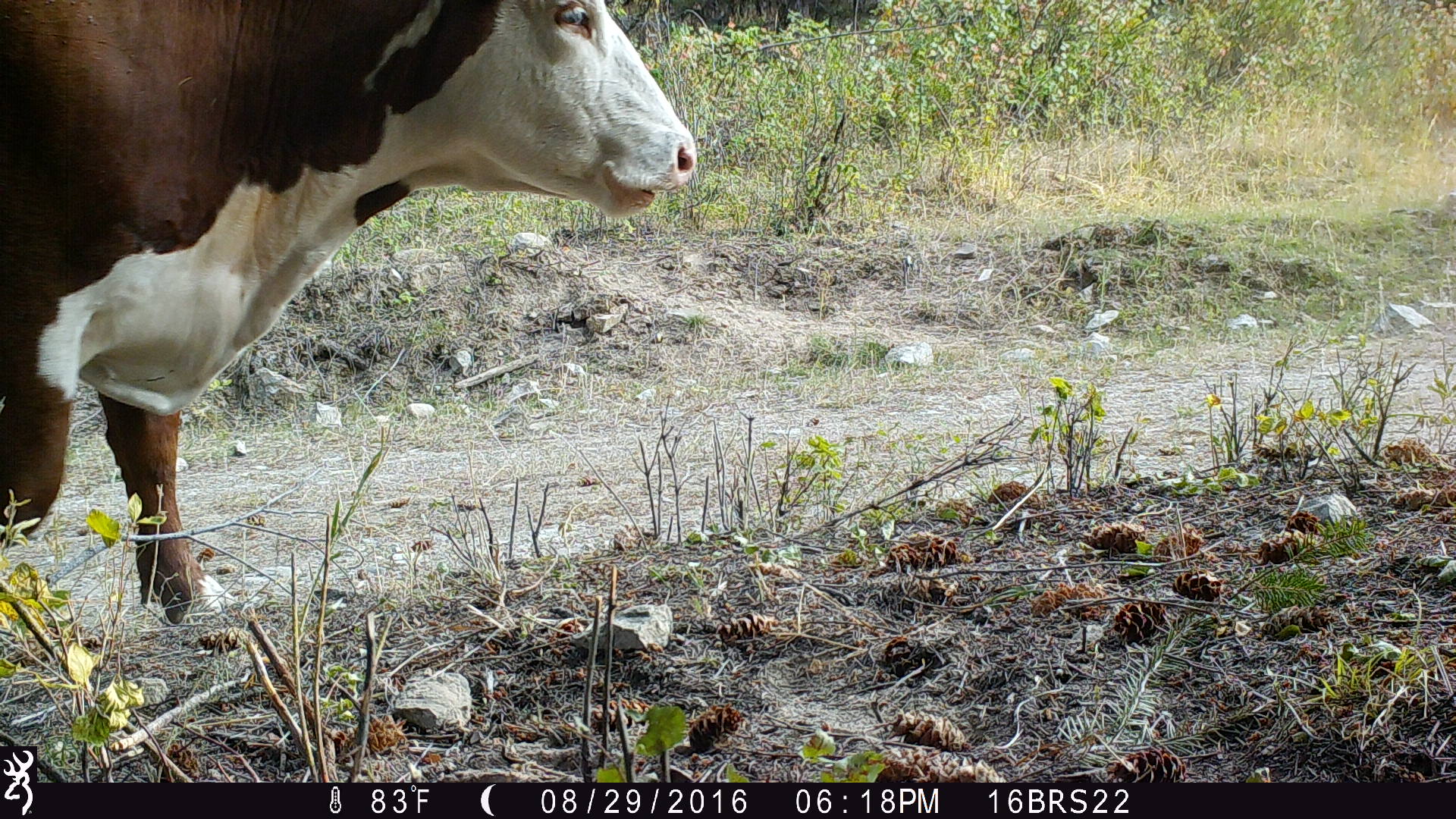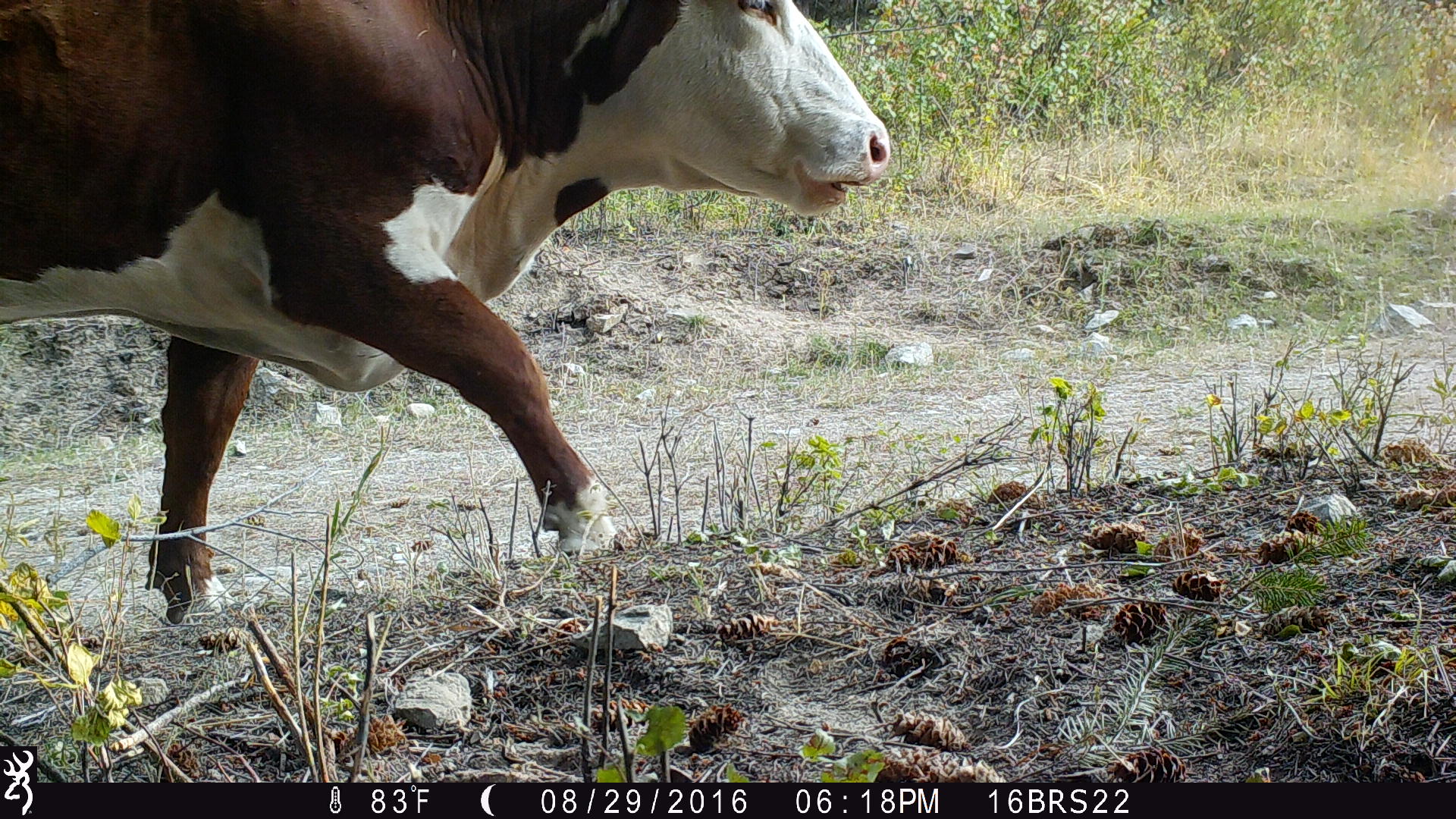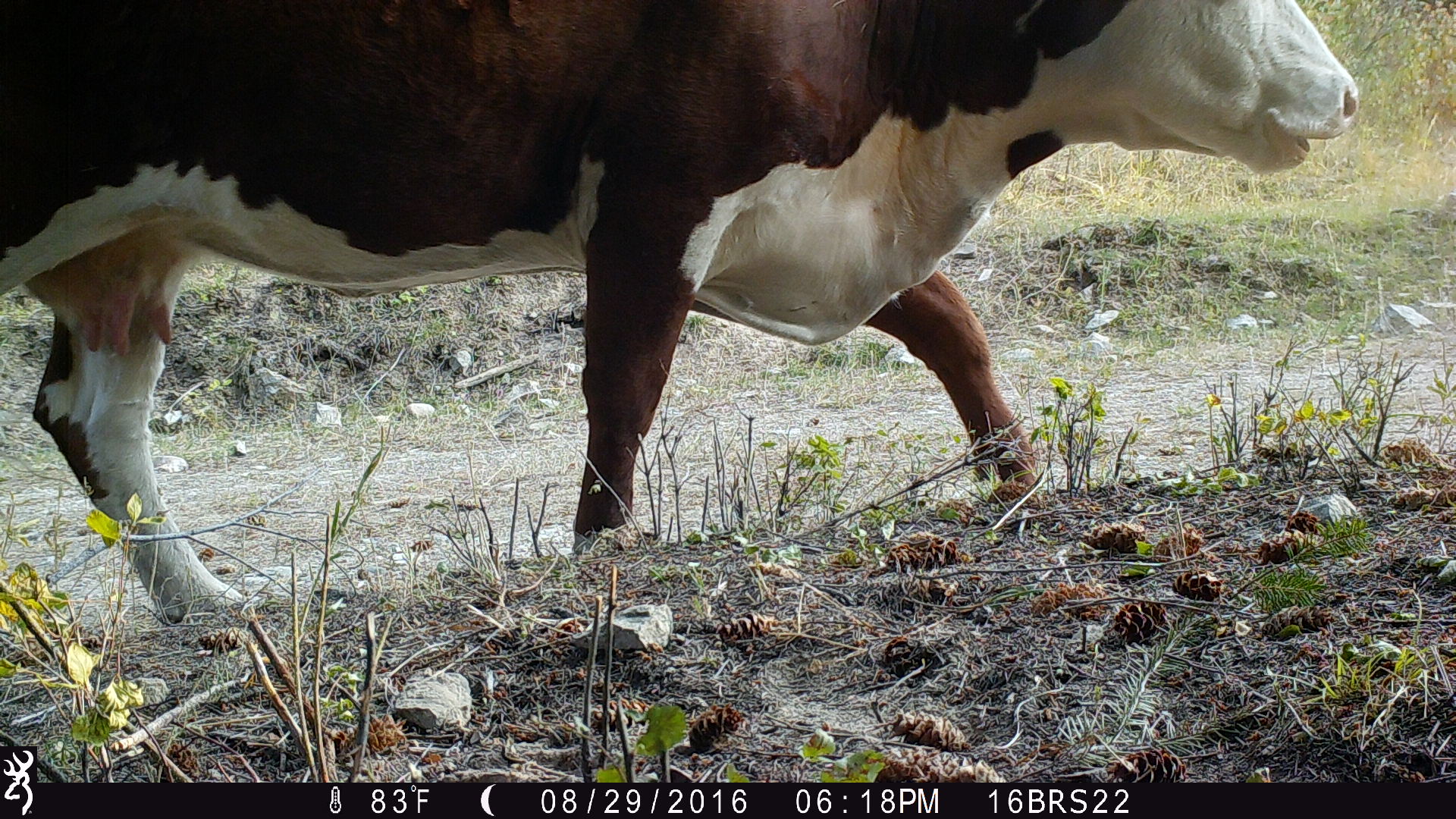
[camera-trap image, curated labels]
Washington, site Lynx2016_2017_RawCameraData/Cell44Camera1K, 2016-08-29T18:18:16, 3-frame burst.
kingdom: Animalia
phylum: Chordata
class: Mammalia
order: Artiodactyla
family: Bovidae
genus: Bos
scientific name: Bos taurus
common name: domestic cattle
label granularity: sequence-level